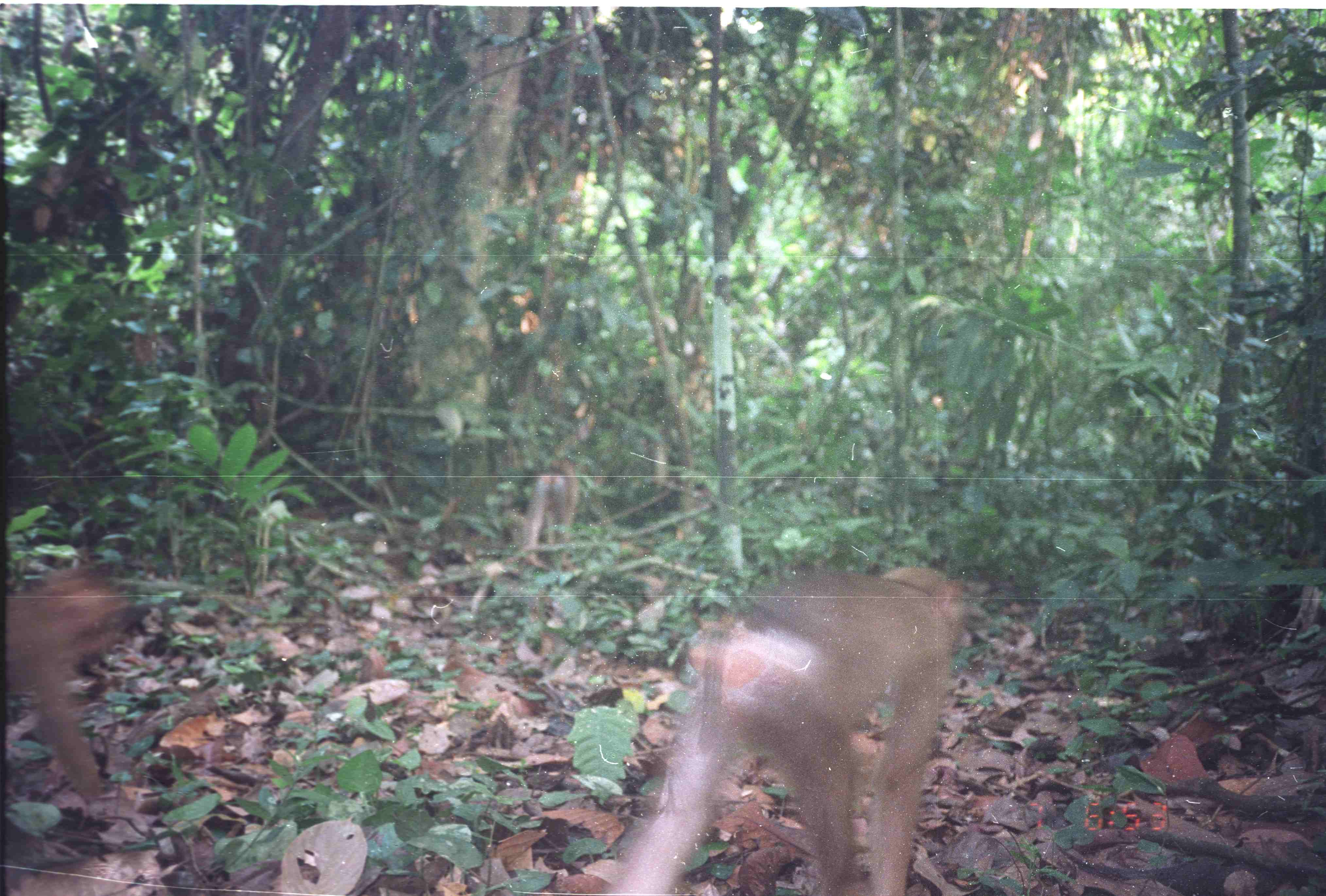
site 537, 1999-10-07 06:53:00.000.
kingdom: Animalia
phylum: Chordata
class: Mammalia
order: Primates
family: Cercopithecidae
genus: Macaca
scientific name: Macaca nemestrina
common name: southern pig-tailed macaque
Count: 3.